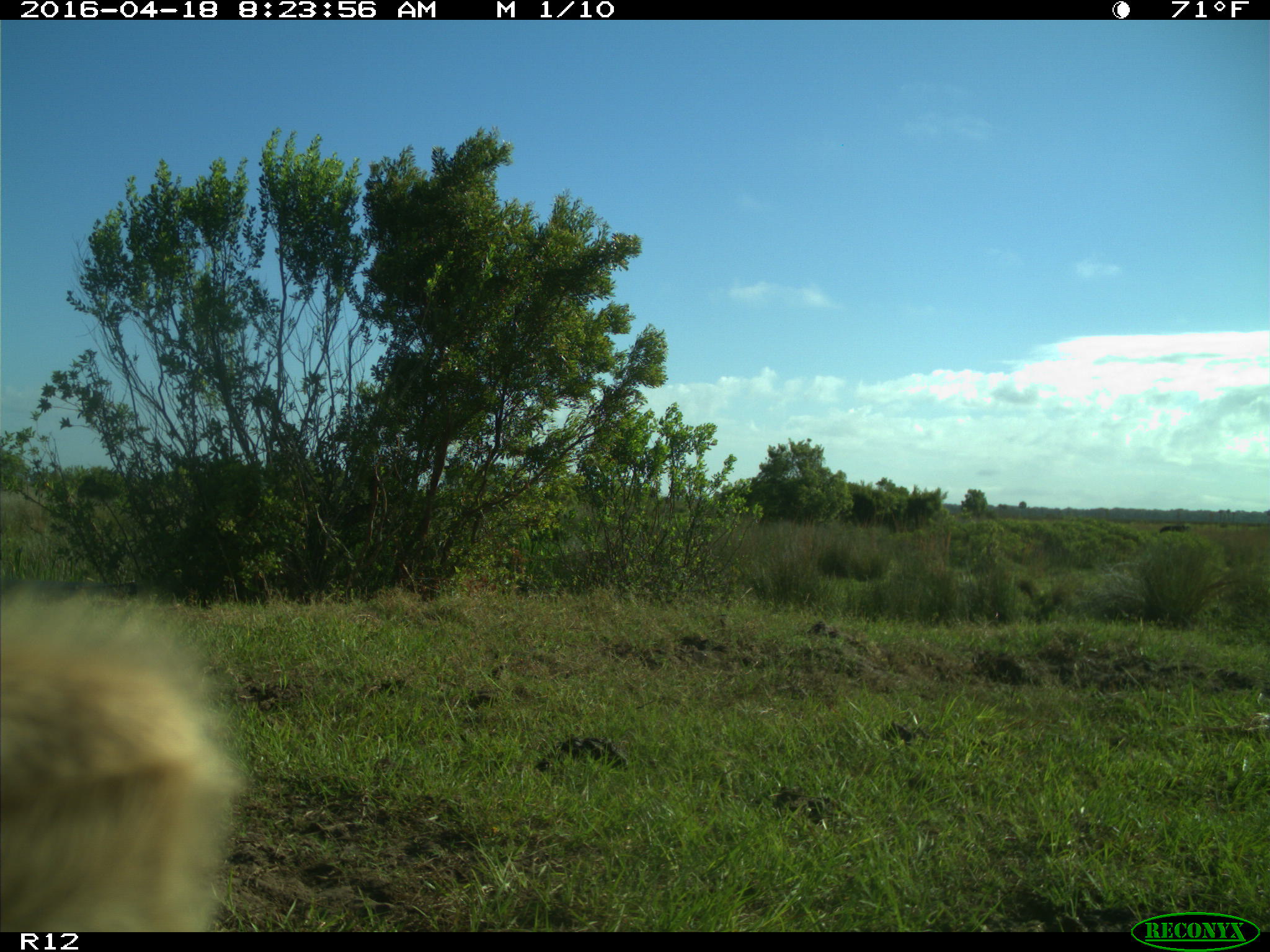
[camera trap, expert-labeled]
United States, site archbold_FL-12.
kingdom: Animalia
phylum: Chordata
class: Mammalia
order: Artiodactyla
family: Bovidae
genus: Bos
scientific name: Bos taurus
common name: domestic cow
Bos taurus (domestic cow).